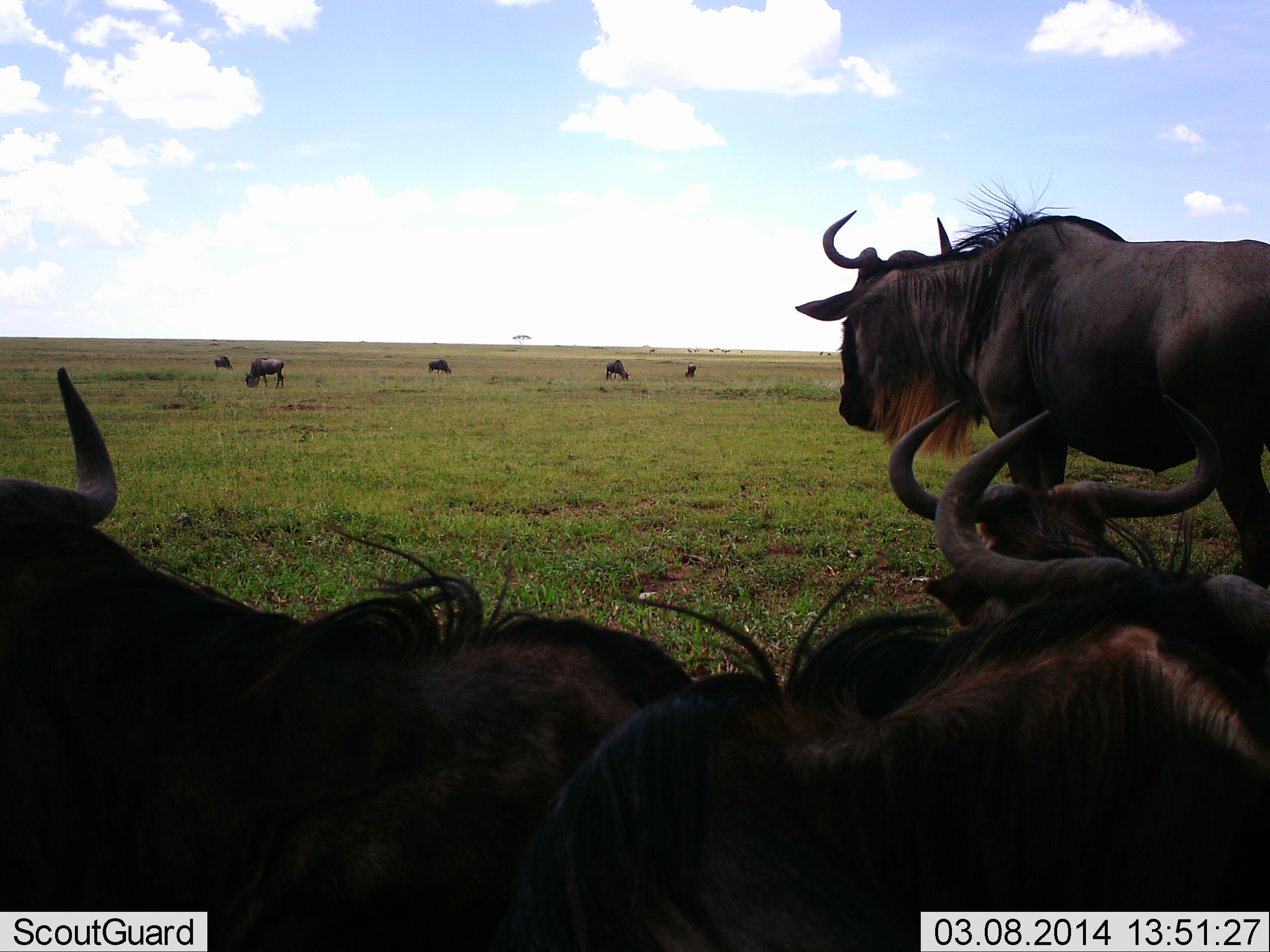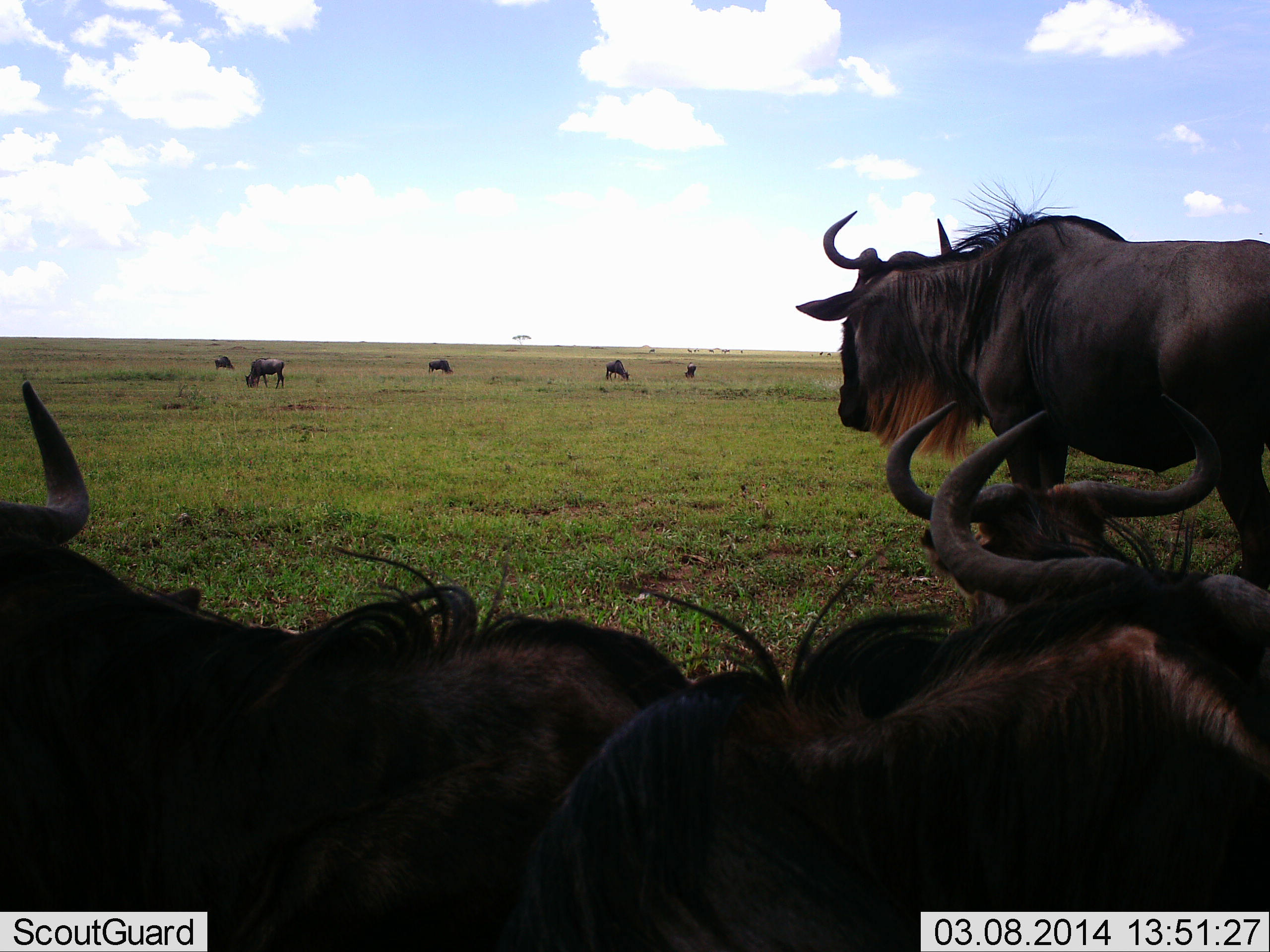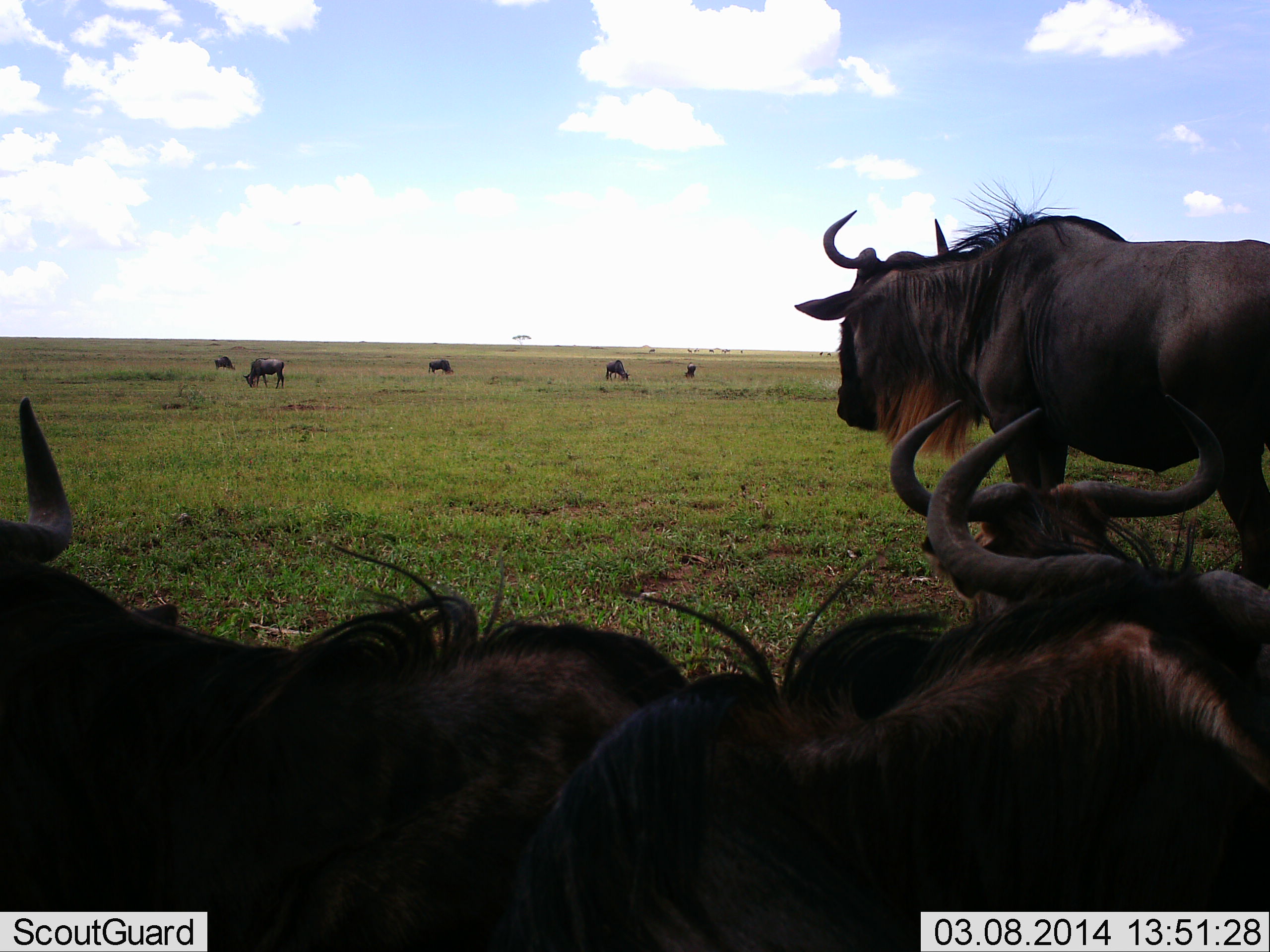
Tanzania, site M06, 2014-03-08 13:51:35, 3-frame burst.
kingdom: Animalia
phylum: Chordata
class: Mammalia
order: Artiodactyla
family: Bovidae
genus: Connochaetes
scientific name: Connochaetes taurinus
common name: blue wildebeest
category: wildebeest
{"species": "wildebeest (blue wildebeest) (Connochaetes taurinus)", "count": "9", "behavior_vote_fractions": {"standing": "90%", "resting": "90%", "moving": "0%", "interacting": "0%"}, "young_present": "0%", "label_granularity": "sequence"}